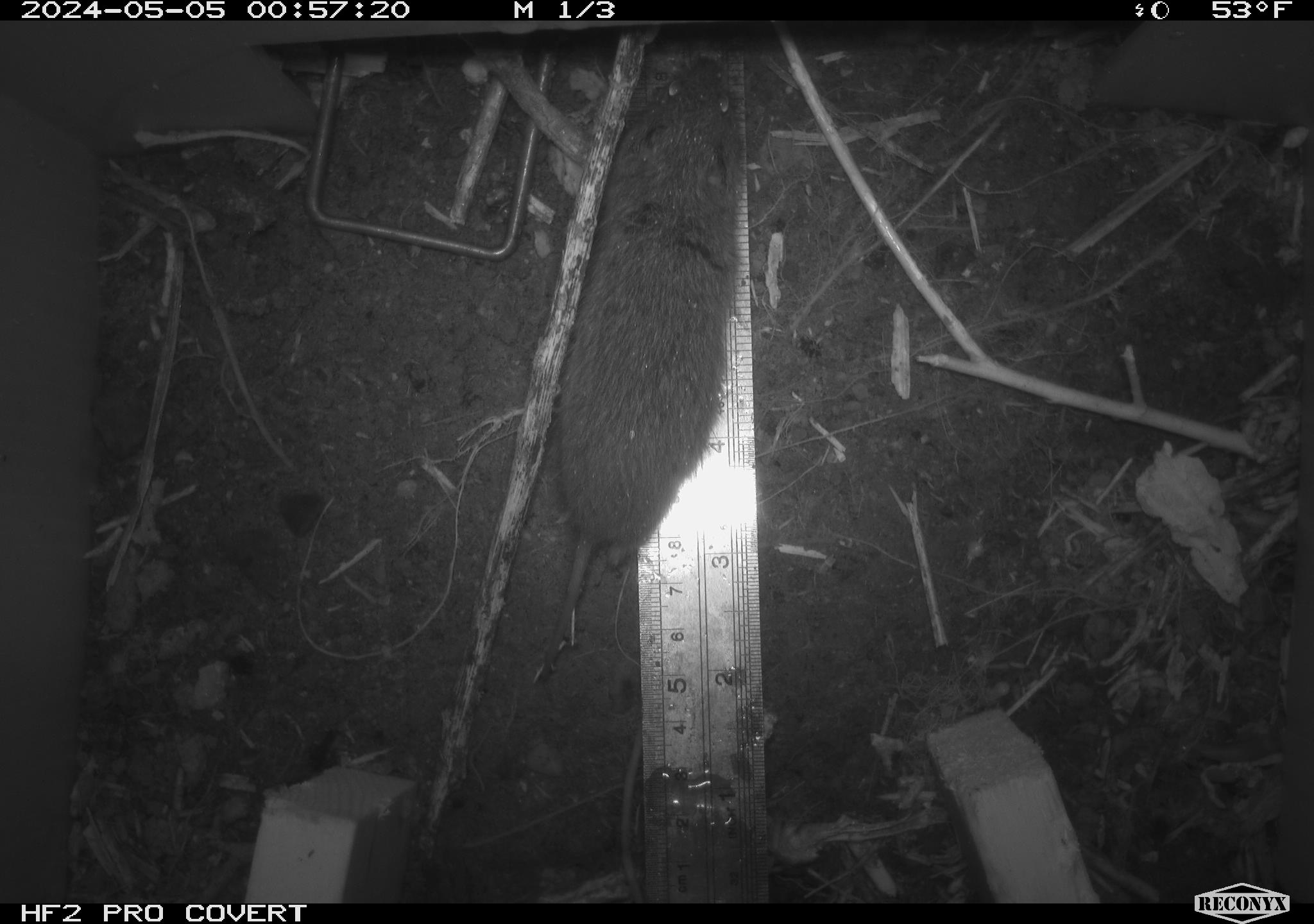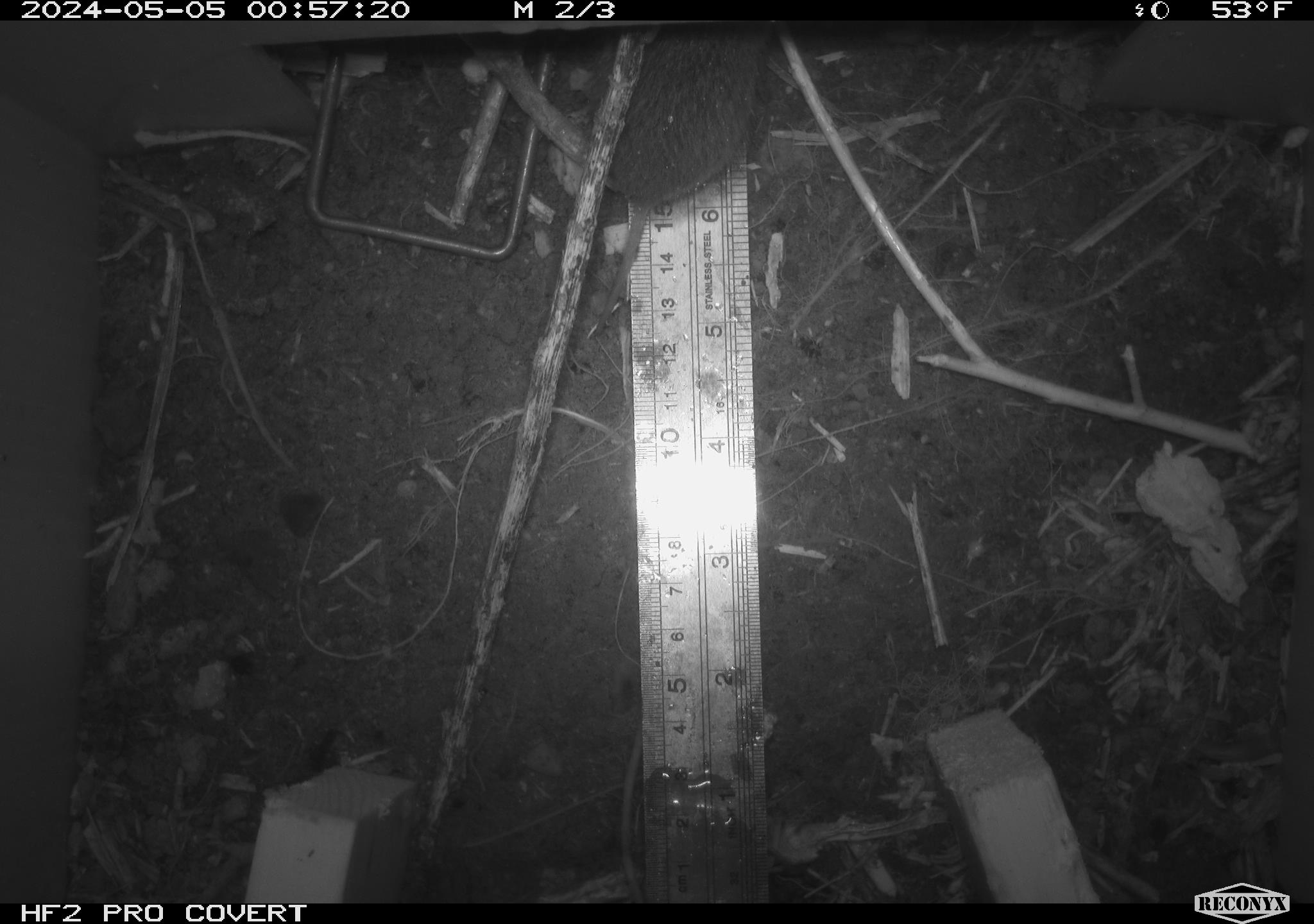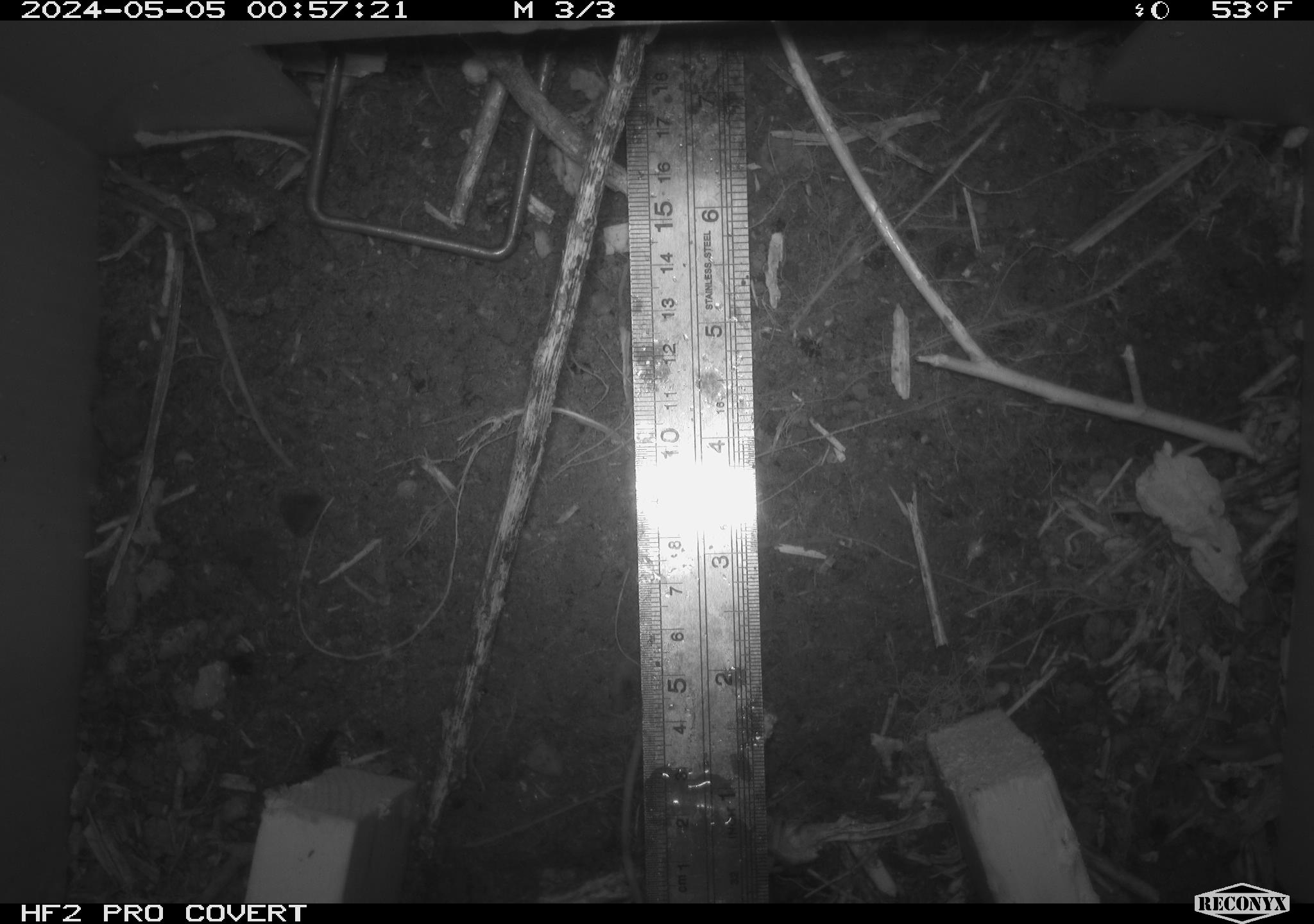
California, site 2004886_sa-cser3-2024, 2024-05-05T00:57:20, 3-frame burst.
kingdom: Animalia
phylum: Chordata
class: Mammalia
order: Rodentia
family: Cricetidae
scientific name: Cricetidae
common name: hamsters, voles, lemmings, and allies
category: cricetidae family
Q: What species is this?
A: Cricetidae family (hamsters, voles, lemmings, and allies) (Cricetidae).